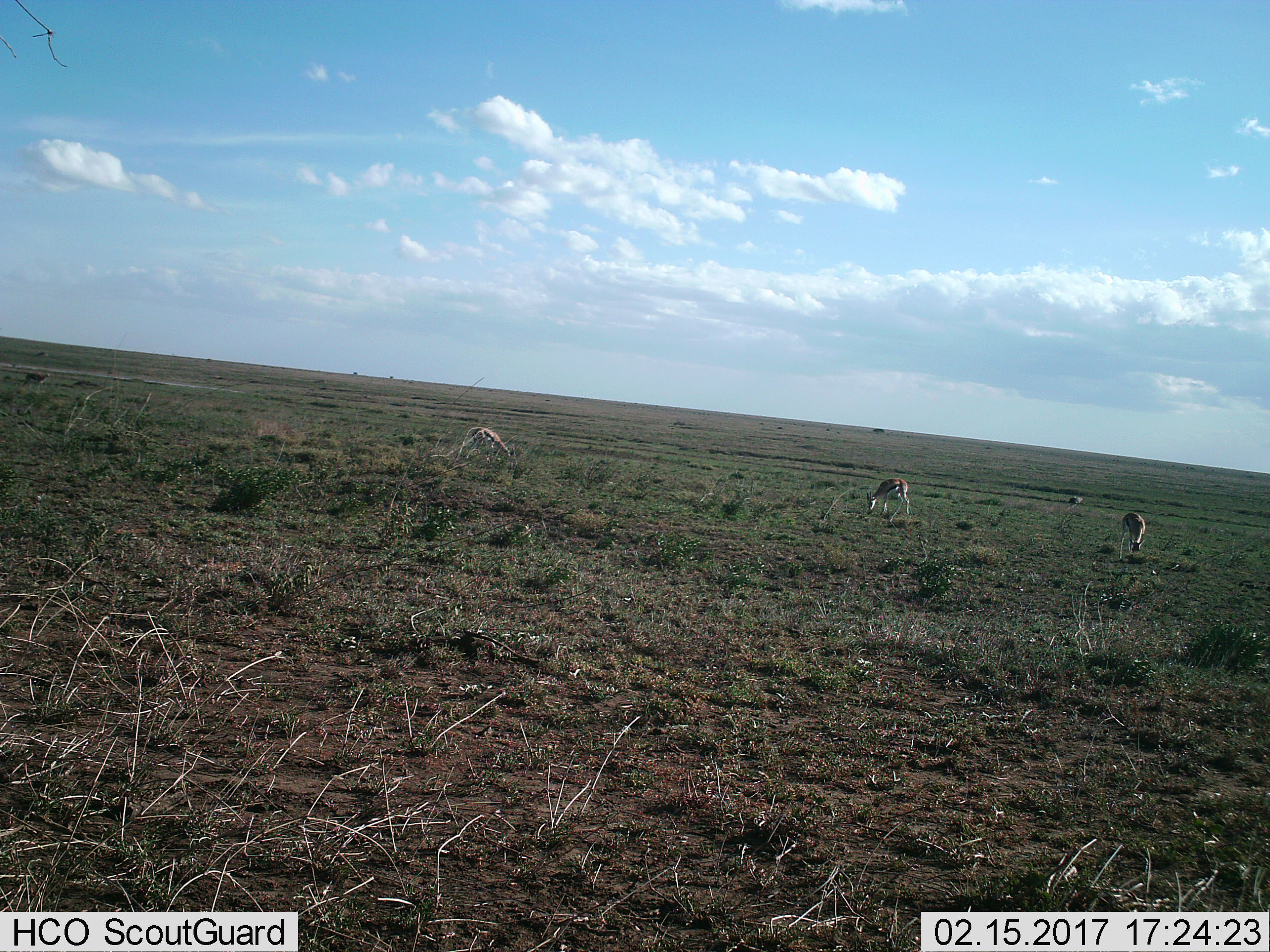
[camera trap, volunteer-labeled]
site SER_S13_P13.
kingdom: Animalia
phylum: Chordata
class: Mammalia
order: Artiodactyla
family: Bovidae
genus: Eudorcas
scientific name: Eudorcas thomsonii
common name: thomson's gazelle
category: gazellethomsons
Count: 3.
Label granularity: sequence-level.